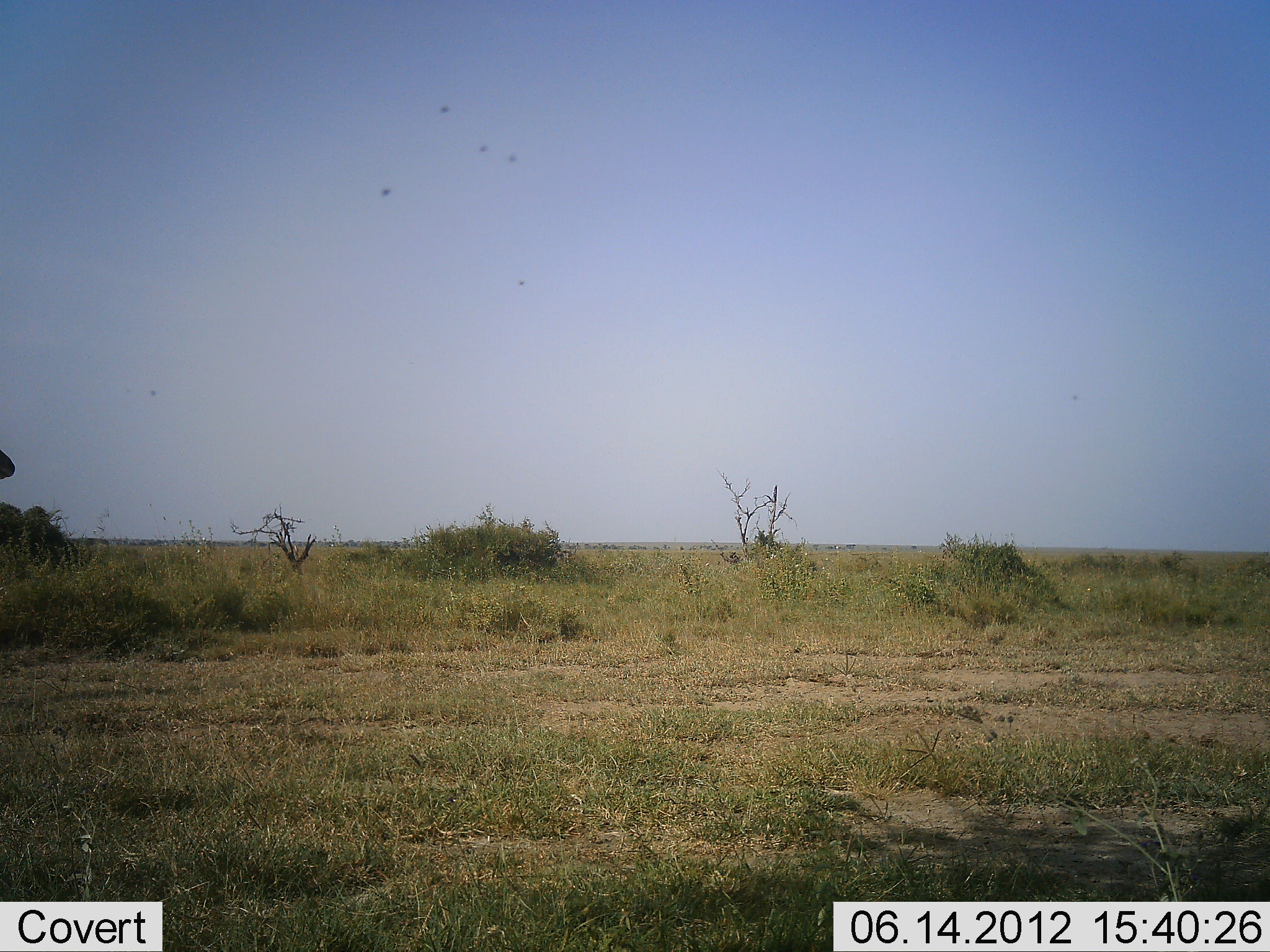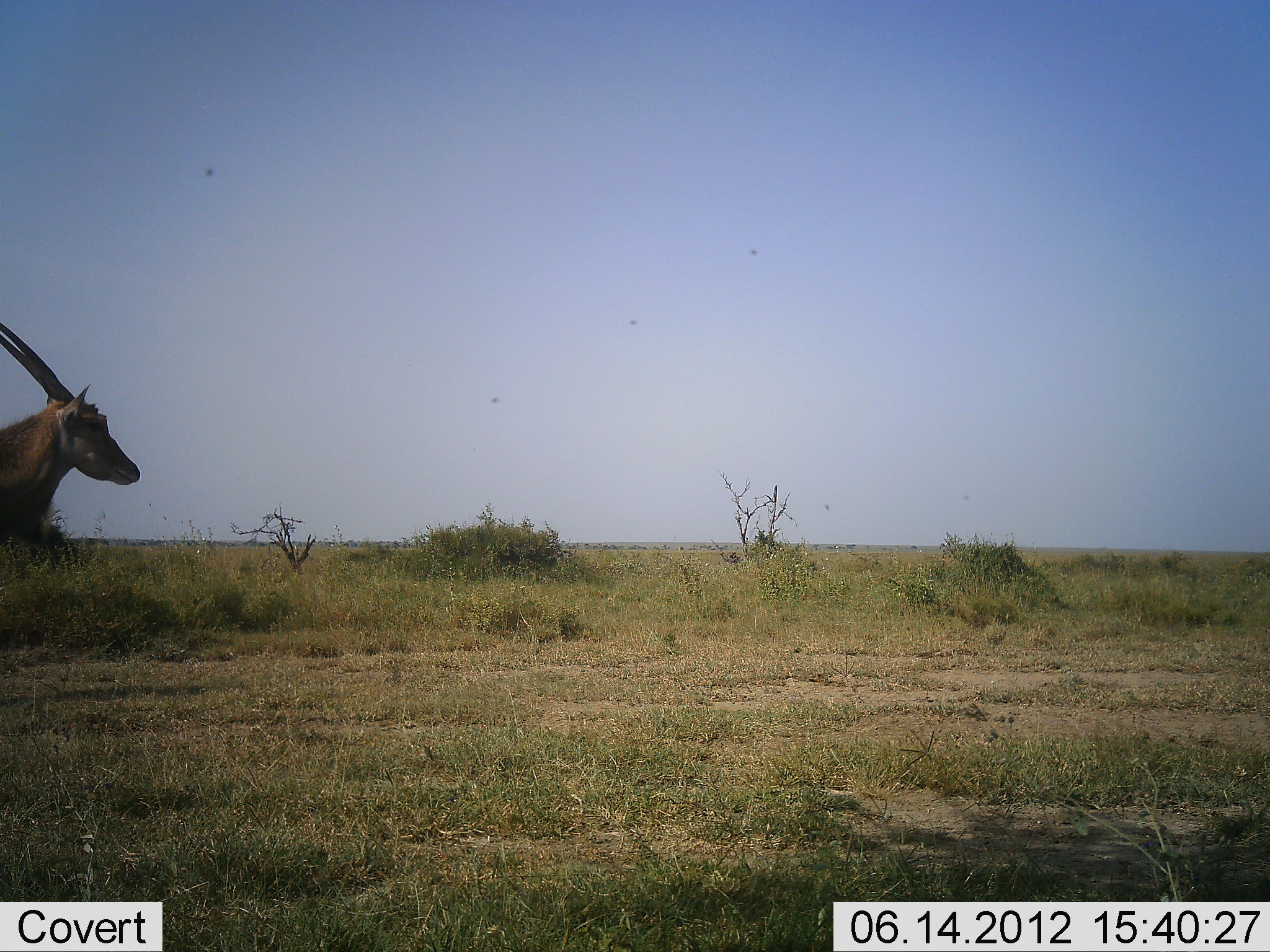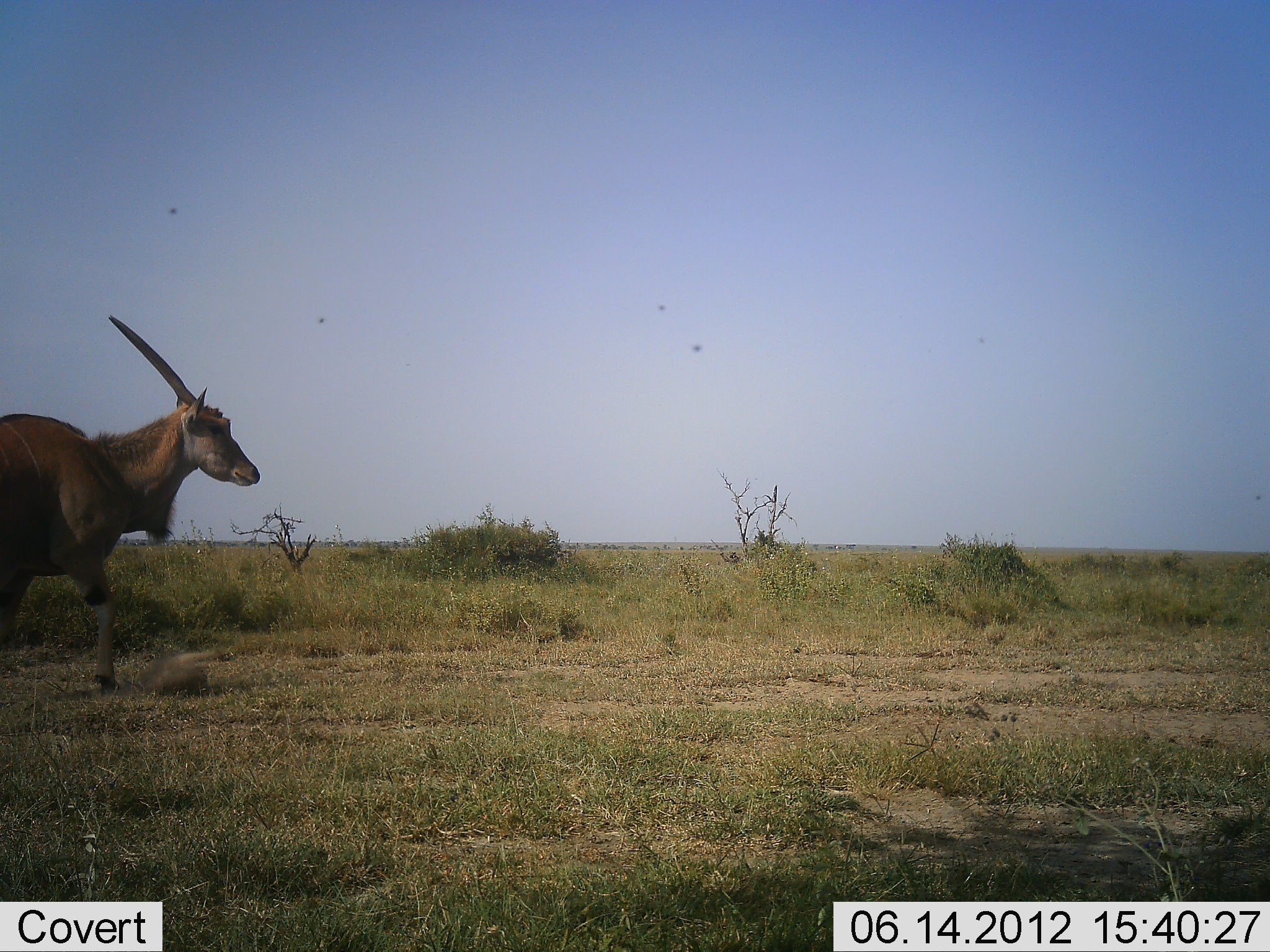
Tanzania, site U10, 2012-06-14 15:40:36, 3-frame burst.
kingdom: Animalia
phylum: Chordata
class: Mammalia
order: Artiodactyla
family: Bovidae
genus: Tragelaphus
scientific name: Tragelaphus oryx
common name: eland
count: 1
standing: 10%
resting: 0%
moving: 90%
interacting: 0%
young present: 0%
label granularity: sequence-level